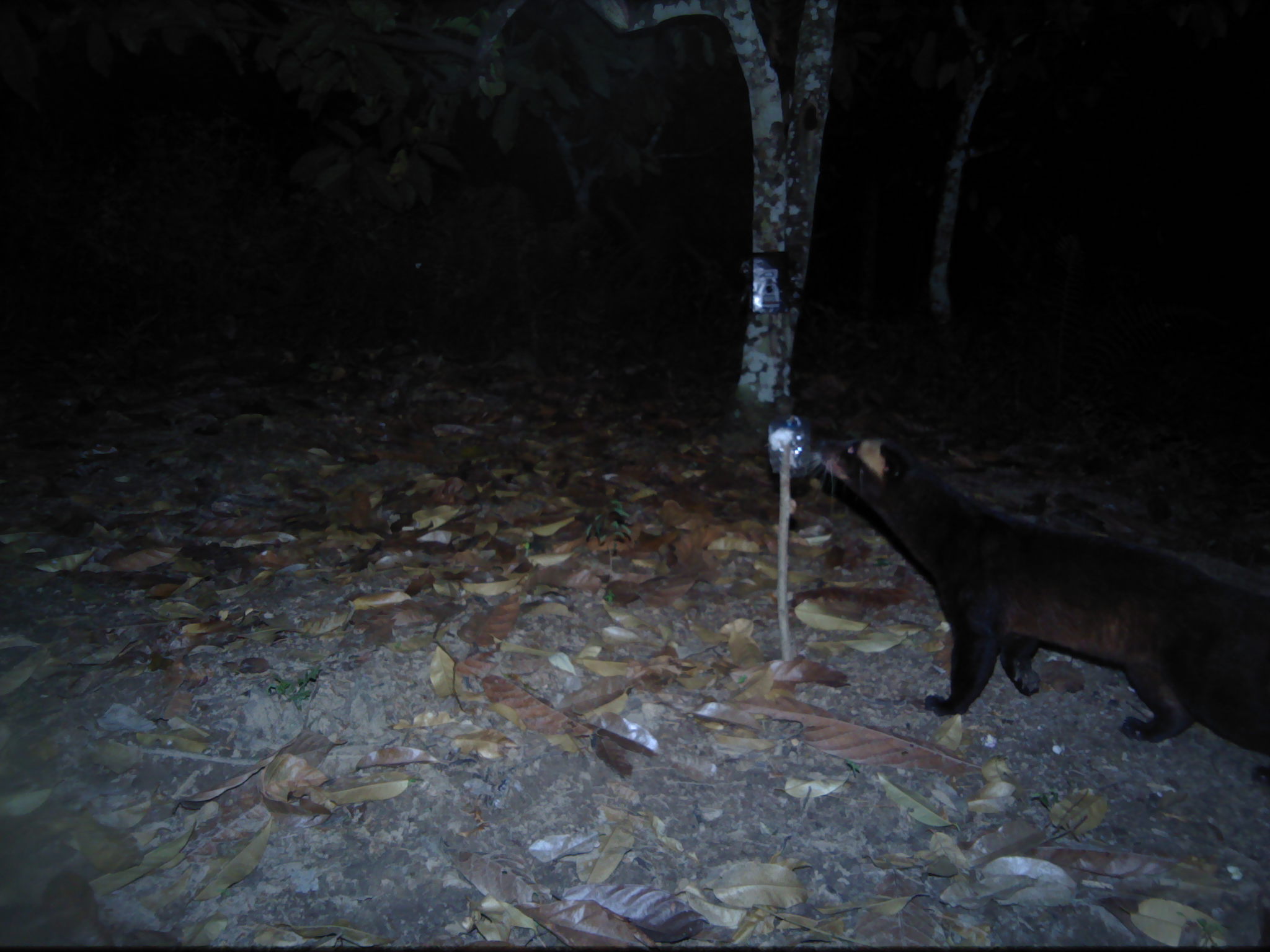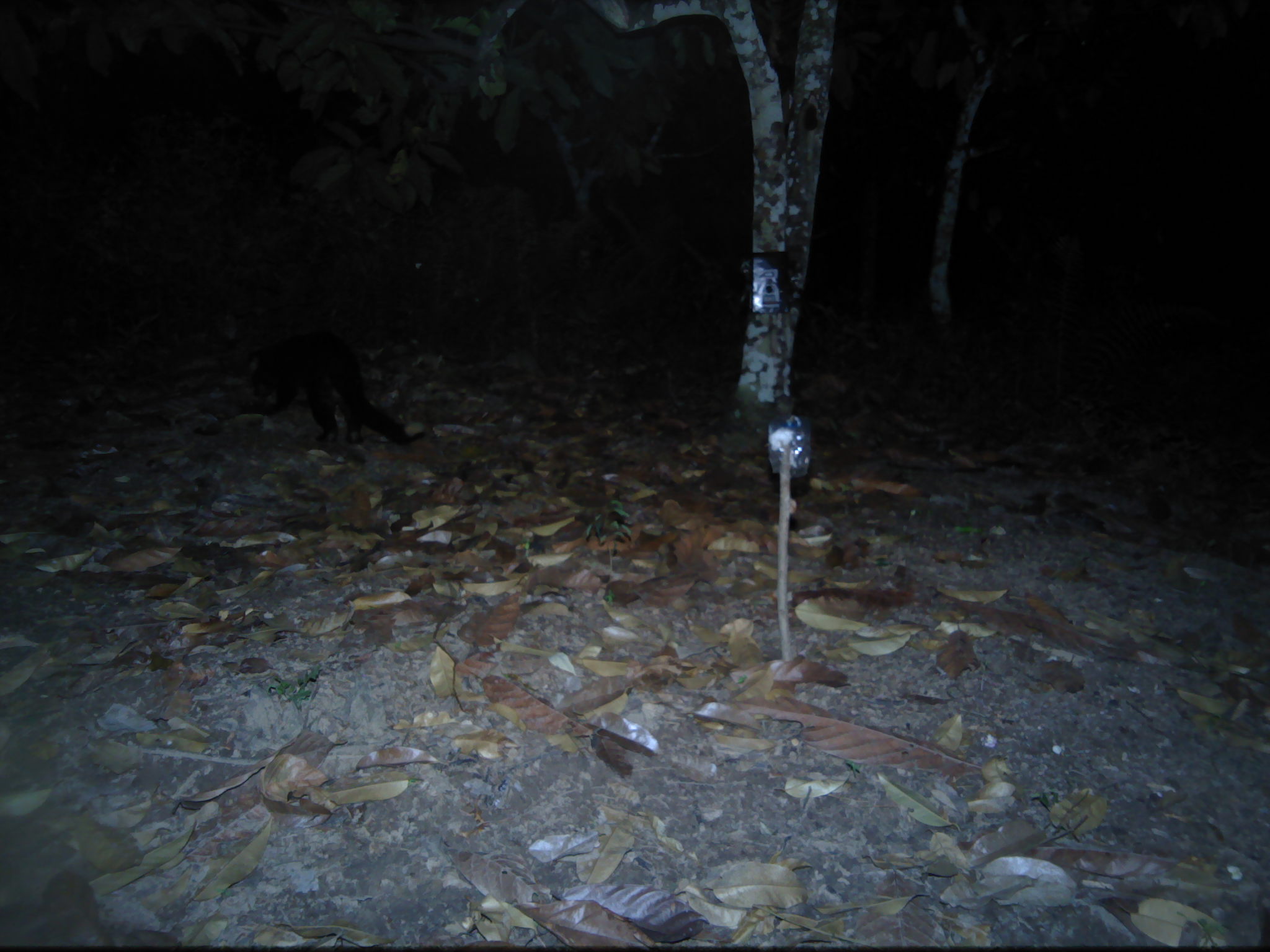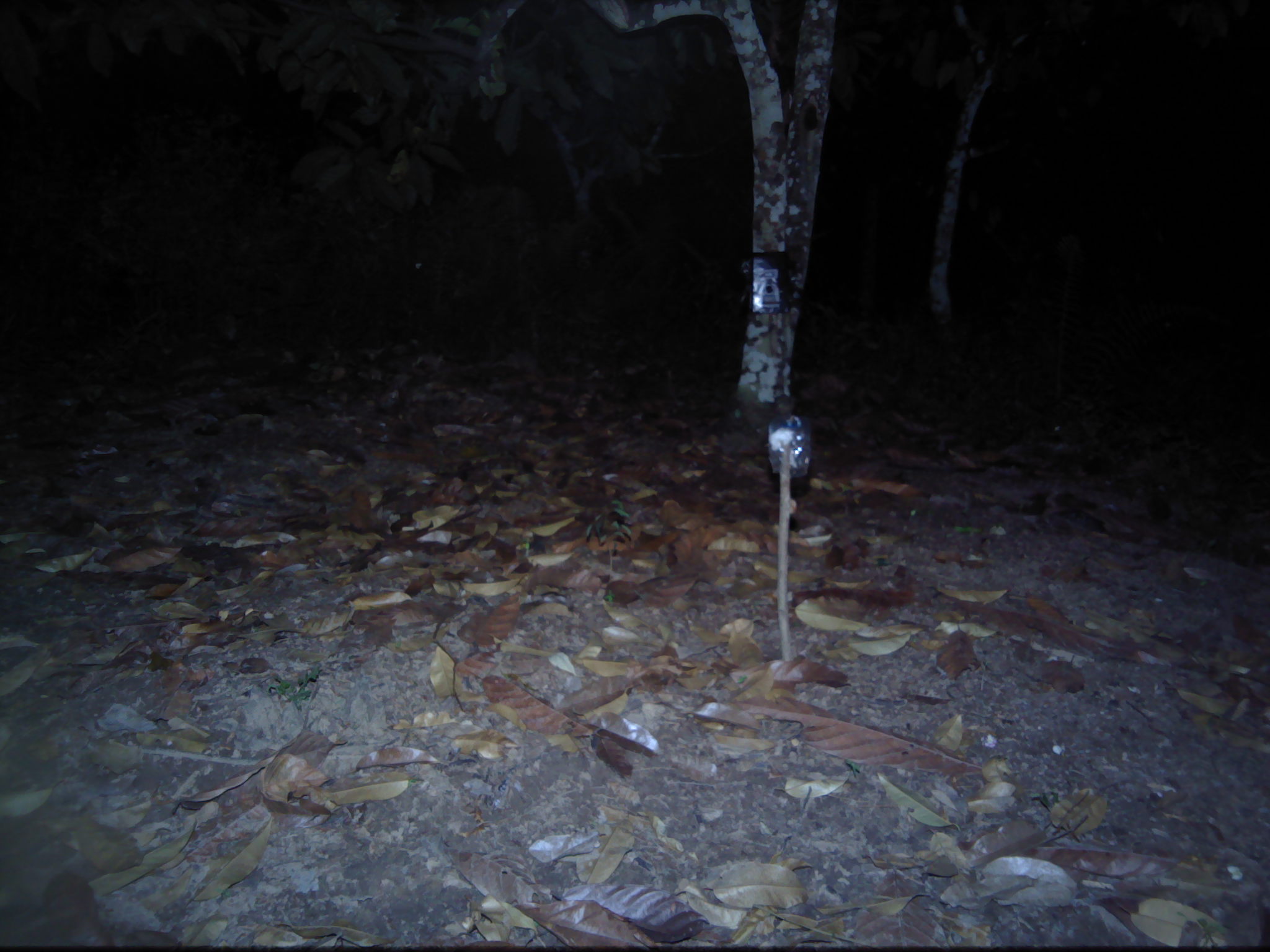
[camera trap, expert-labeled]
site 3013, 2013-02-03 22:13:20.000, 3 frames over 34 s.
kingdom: Animalia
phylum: Chordata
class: Mammalia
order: Carnivora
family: Viverridae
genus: Paguma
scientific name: Paguma larvata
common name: masked palm civet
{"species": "Paguma larvata (masked palm civet)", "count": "1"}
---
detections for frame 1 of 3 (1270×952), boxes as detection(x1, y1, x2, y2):
paguma larvata: detection(808, 437, 1269, 787)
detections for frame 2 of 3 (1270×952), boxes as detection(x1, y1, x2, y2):
paguma larvata: detection(224, 321, 419, 469)